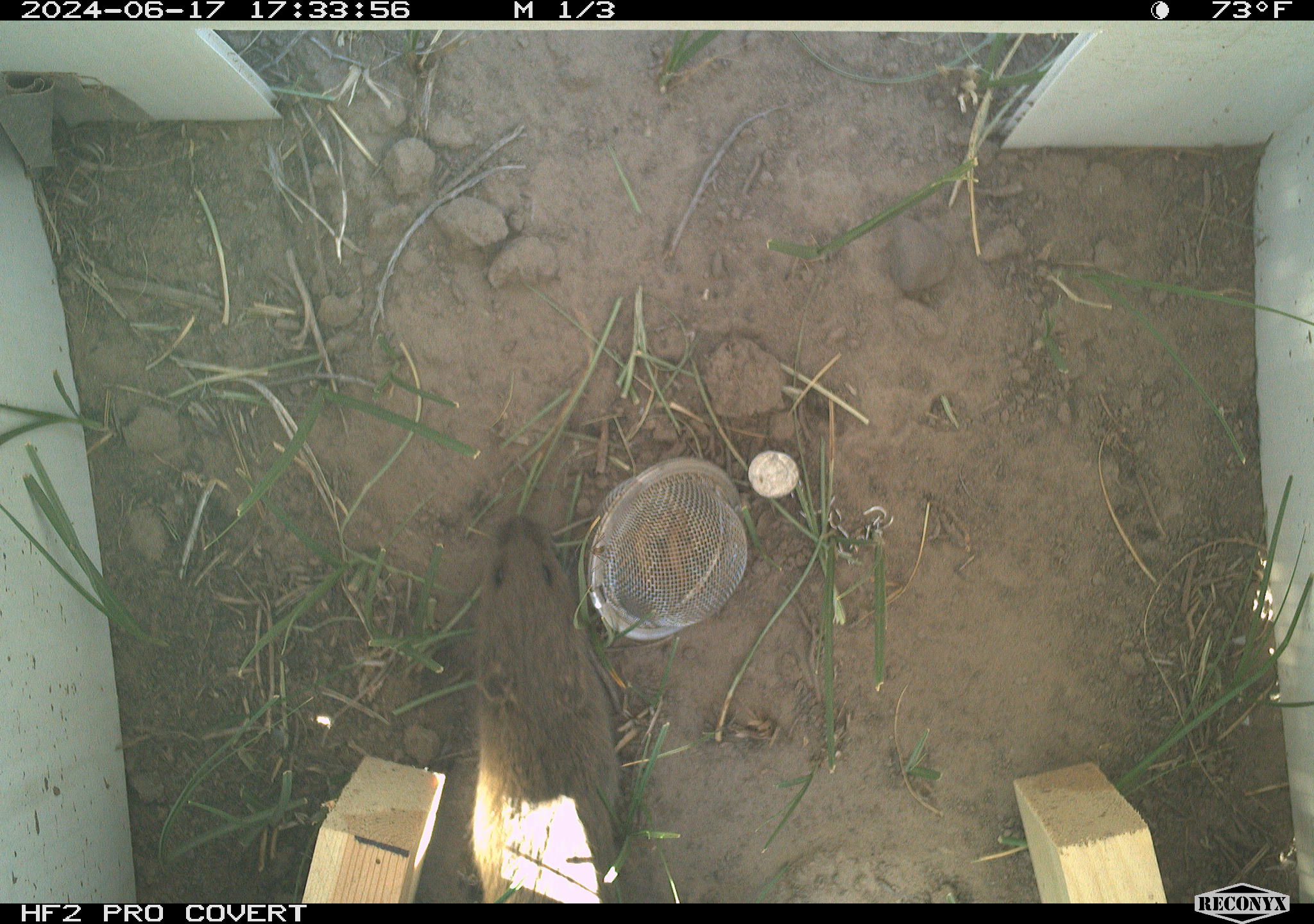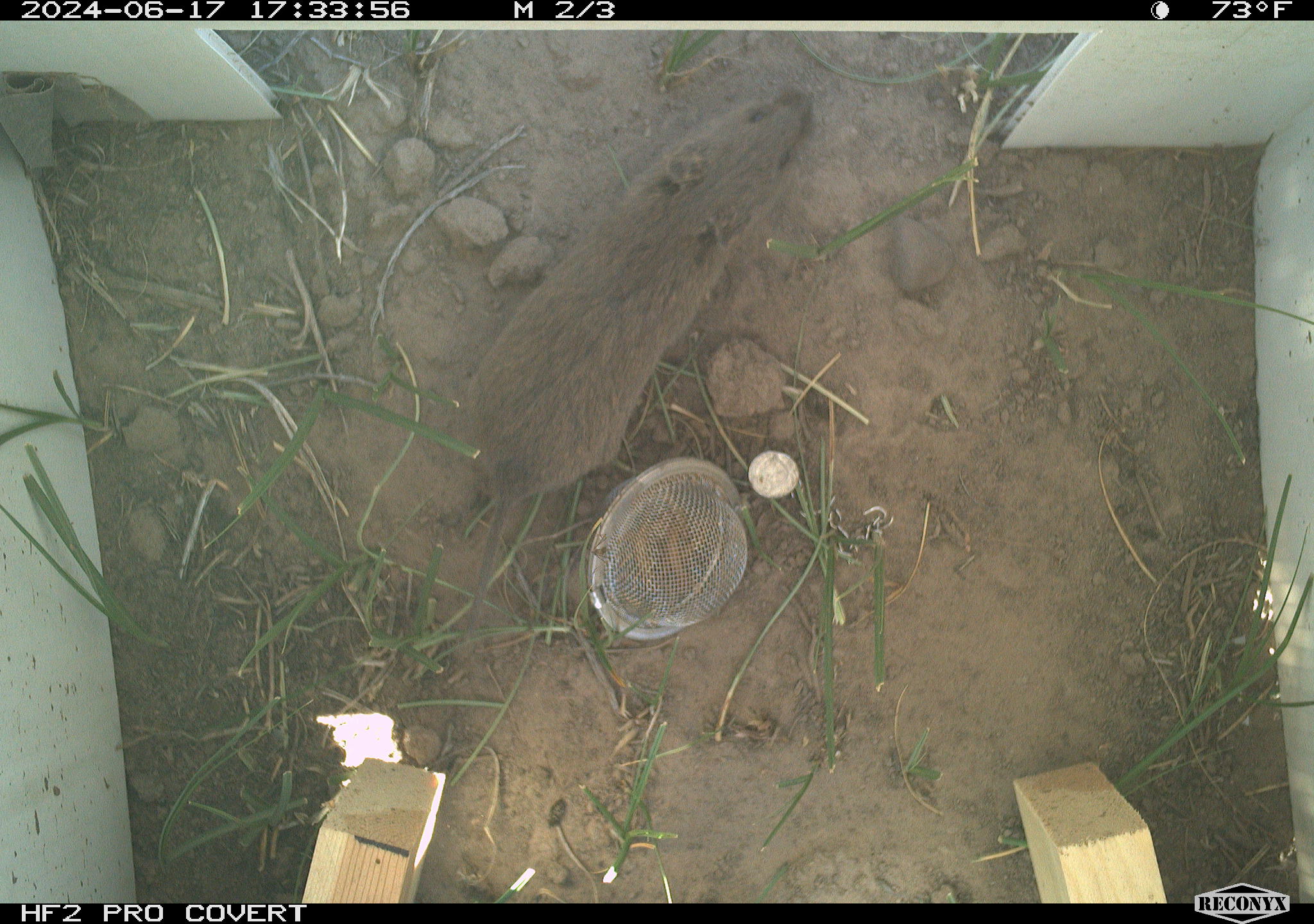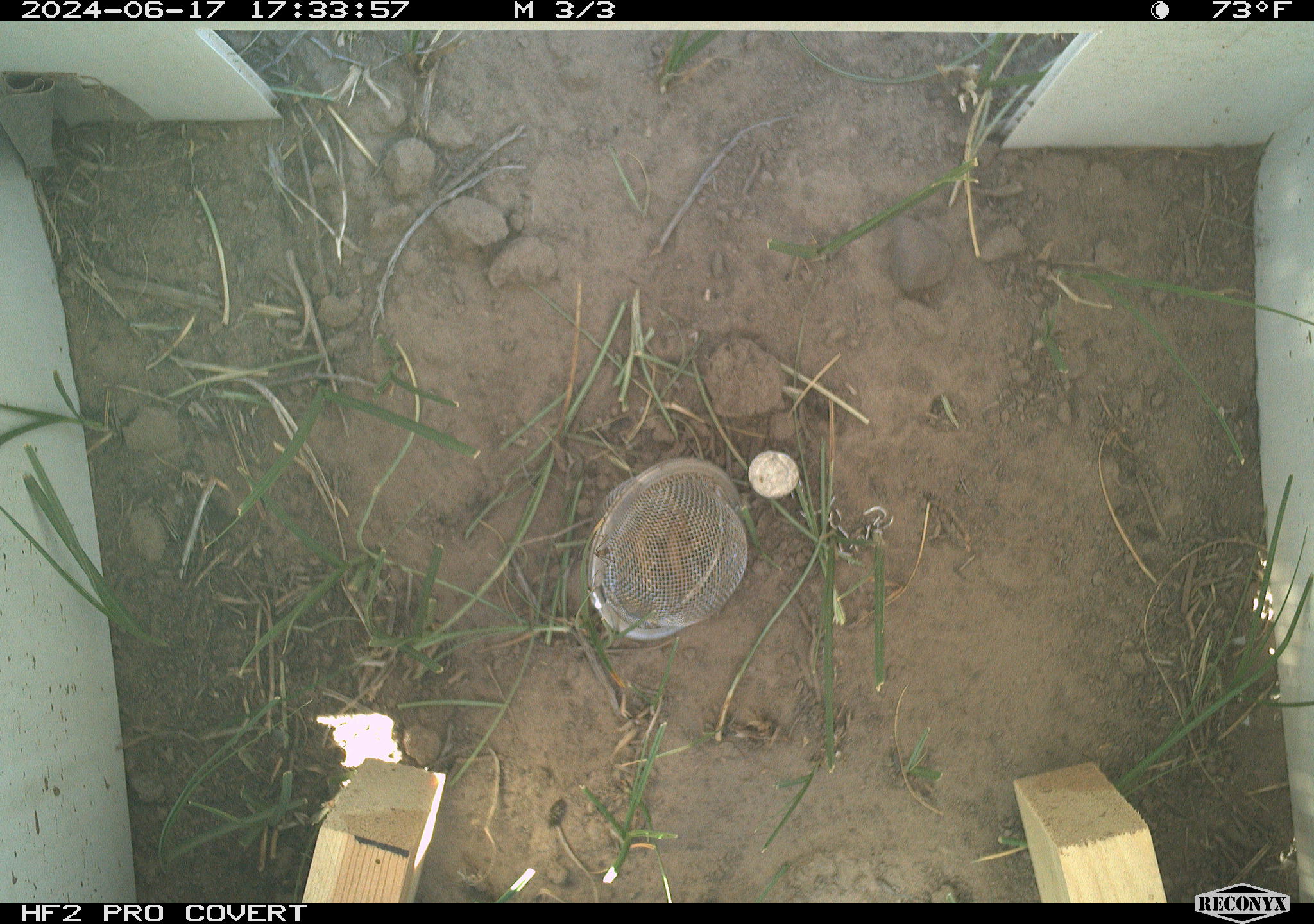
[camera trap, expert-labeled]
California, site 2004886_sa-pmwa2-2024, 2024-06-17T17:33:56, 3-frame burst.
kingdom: Animalia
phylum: Chordata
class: Mammalia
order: Rodentia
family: Cricetidae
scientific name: Arvicolinae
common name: voles, lemmings, and muskrats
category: arvicolinae subfamily